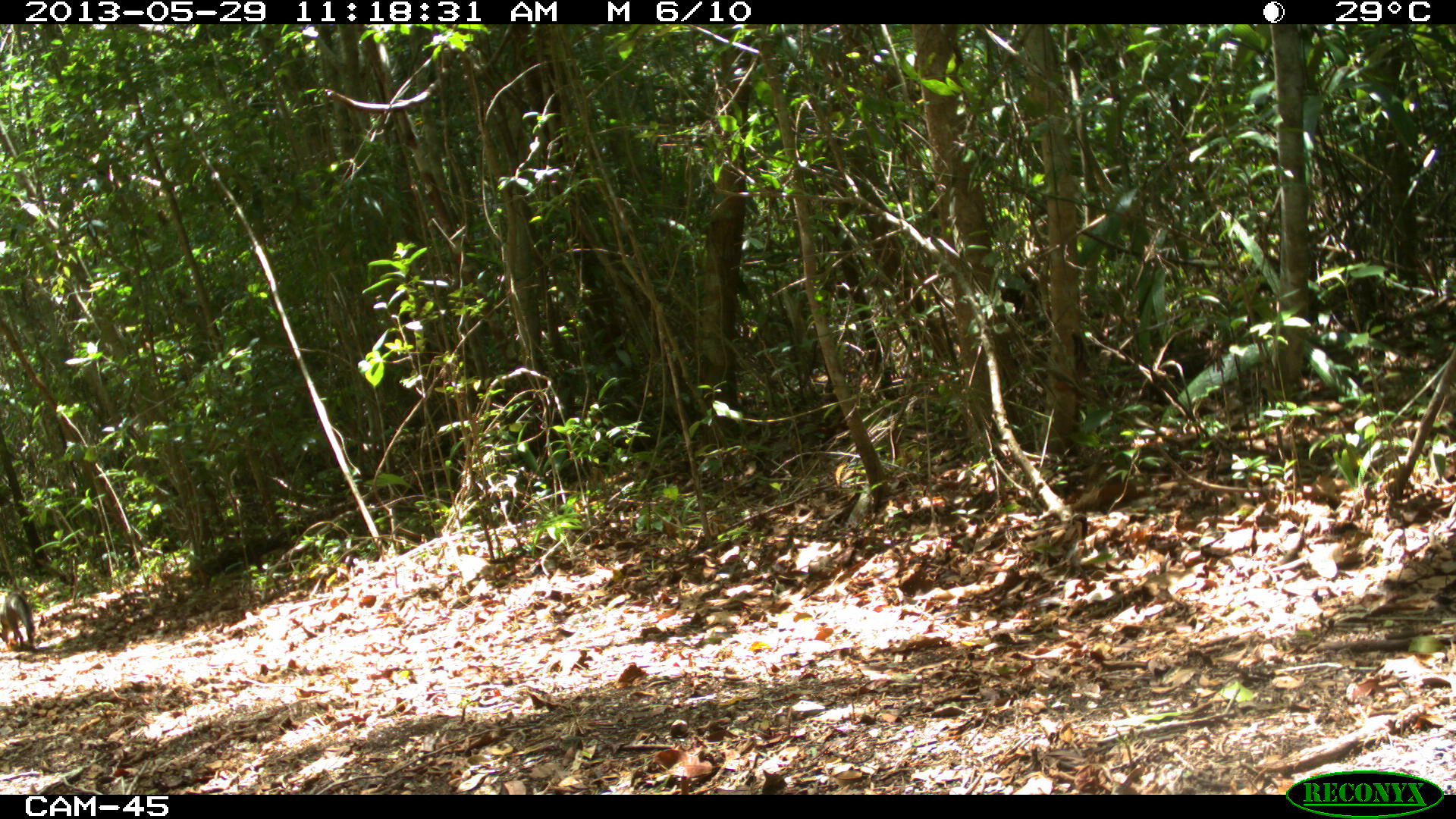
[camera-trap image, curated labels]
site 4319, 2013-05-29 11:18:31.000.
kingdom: Animalia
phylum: Chordata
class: Mammalia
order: Carnivora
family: Canidae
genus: Urocyon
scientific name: Urocyon cinereoargenteus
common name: gray fox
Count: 1.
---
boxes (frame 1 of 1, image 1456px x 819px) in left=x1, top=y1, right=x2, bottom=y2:
urocyon cinereoargenteus: left=0, top=590, right=36, bottom=653